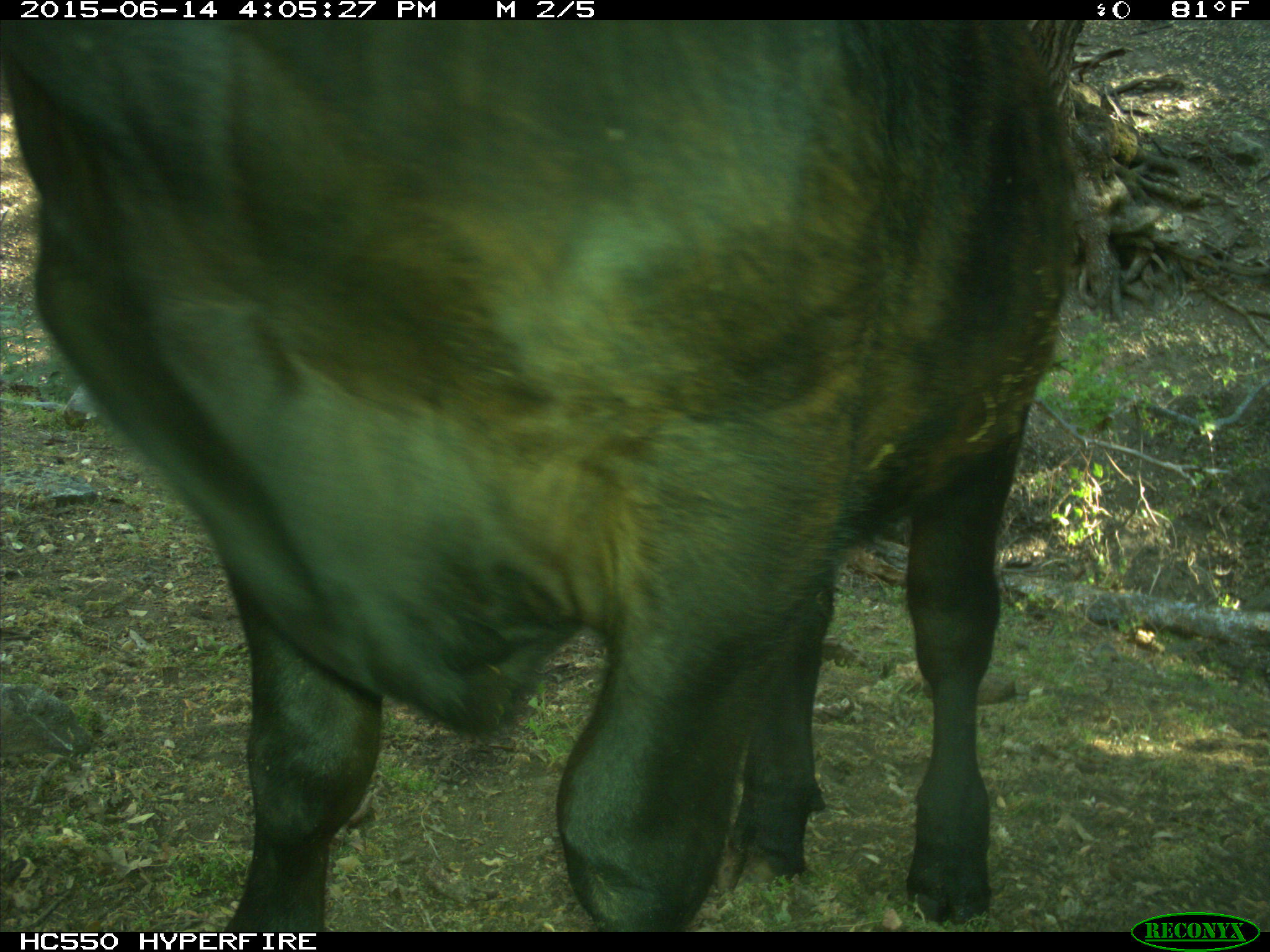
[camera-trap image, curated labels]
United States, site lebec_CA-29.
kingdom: Animalia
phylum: Chordata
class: Mammalia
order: Artiodactyla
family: Bovidae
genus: Bos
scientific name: Bos taurus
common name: domestic cow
Bos taurus (domestic cow).